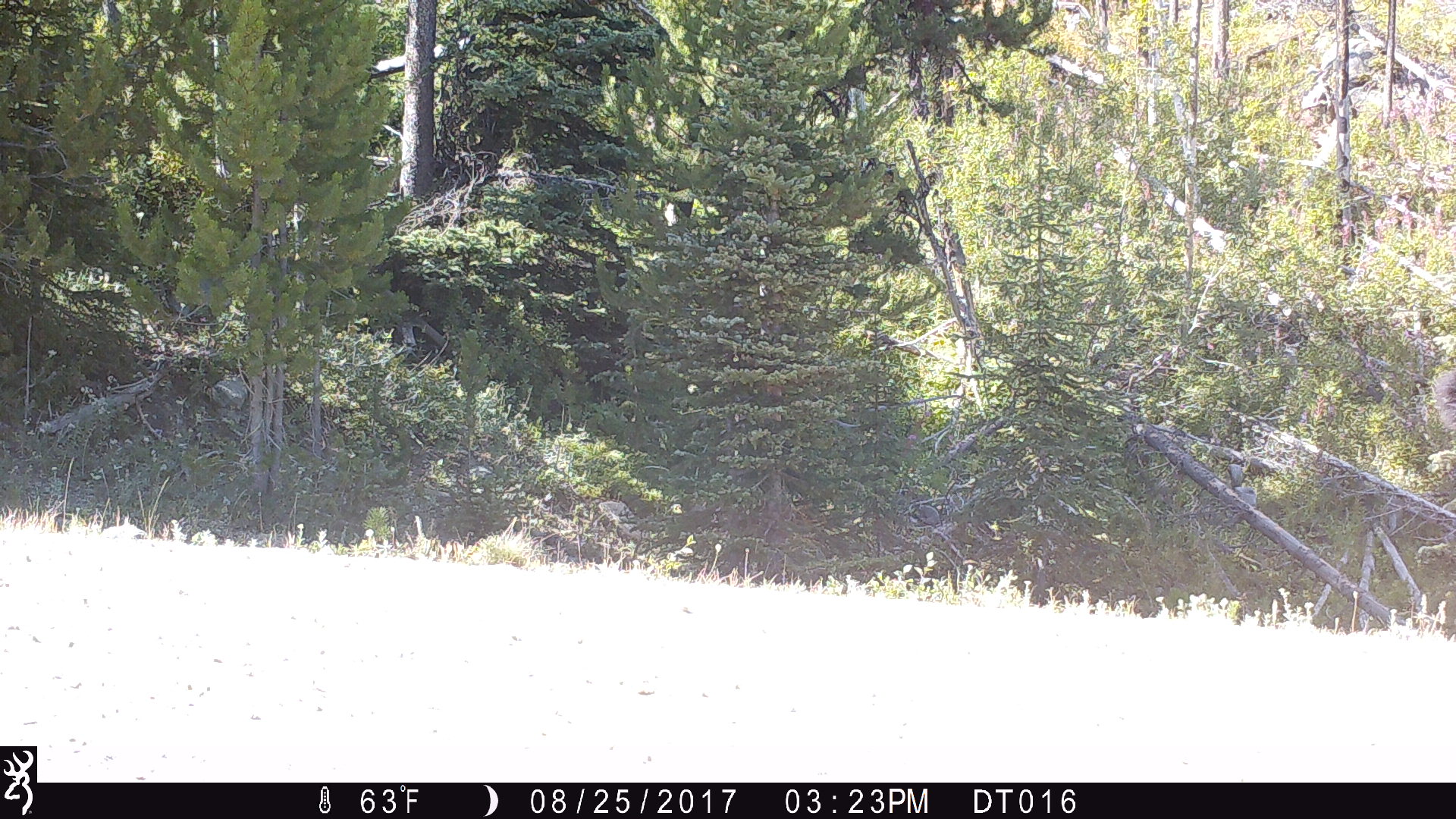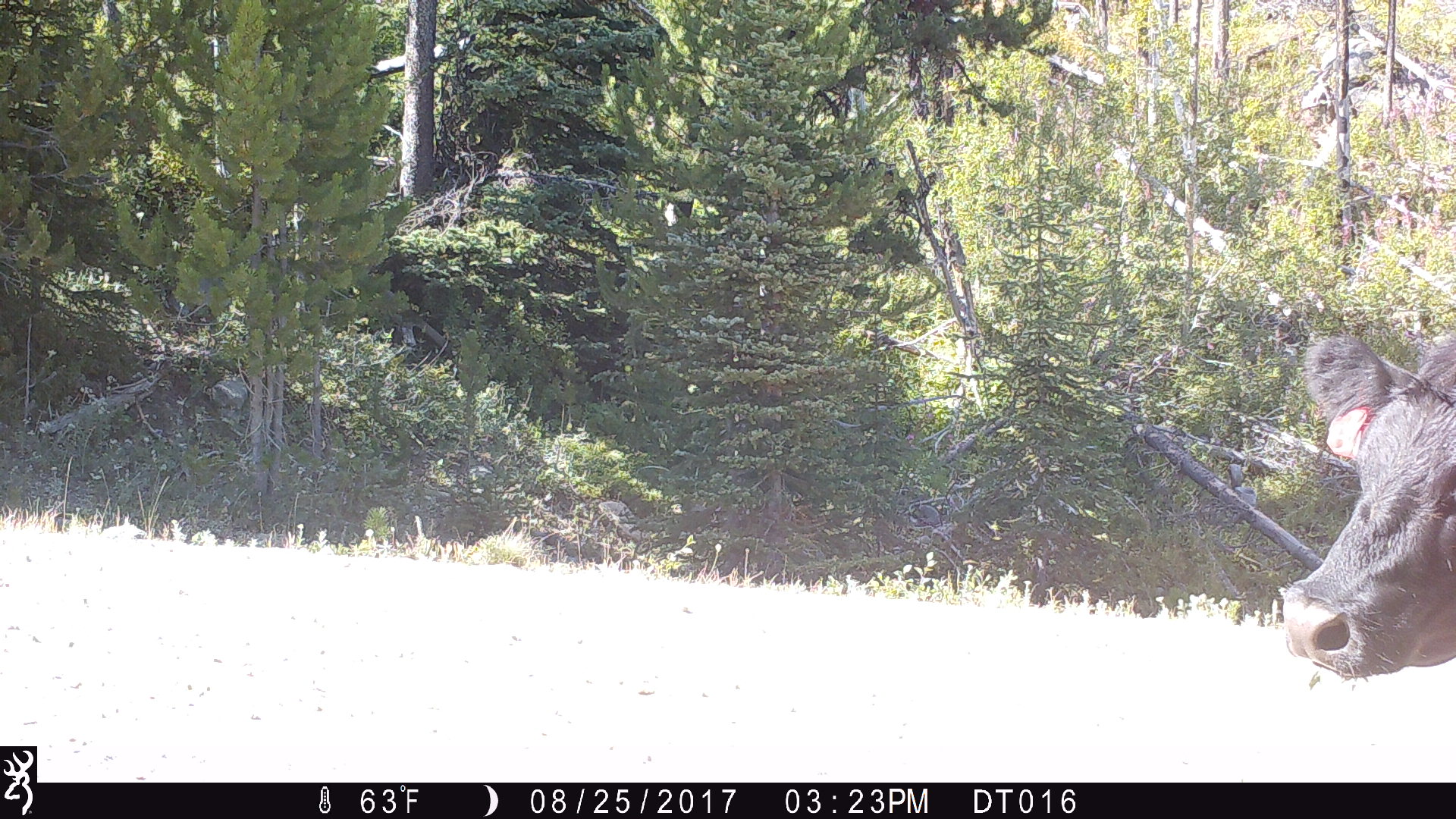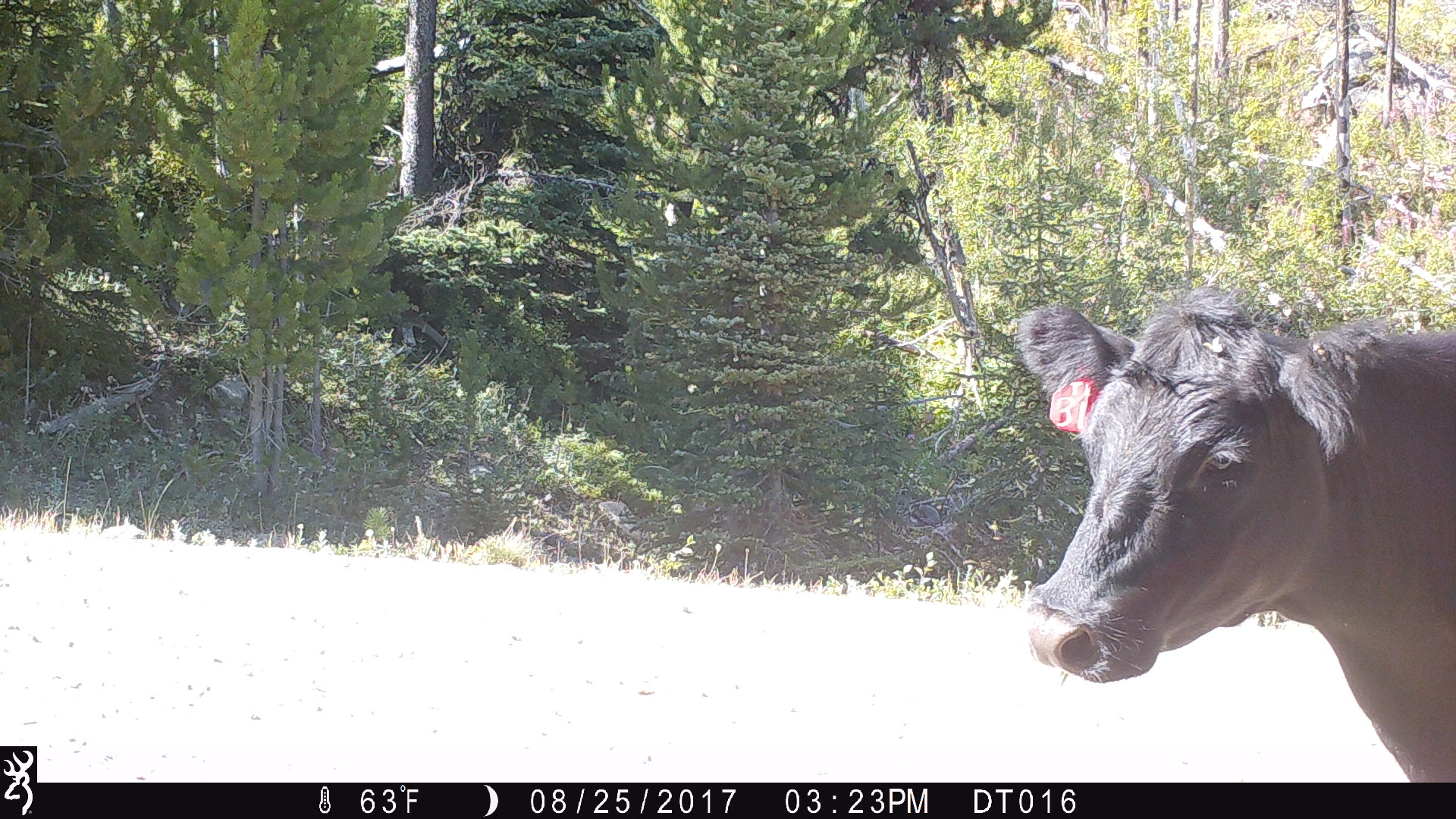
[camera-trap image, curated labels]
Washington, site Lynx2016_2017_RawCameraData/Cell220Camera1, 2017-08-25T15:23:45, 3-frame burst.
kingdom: Animalia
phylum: Chordata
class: Mammalia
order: Artiodactyla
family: Bovidae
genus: Bos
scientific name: Bos taurus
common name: domestic cattle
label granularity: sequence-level